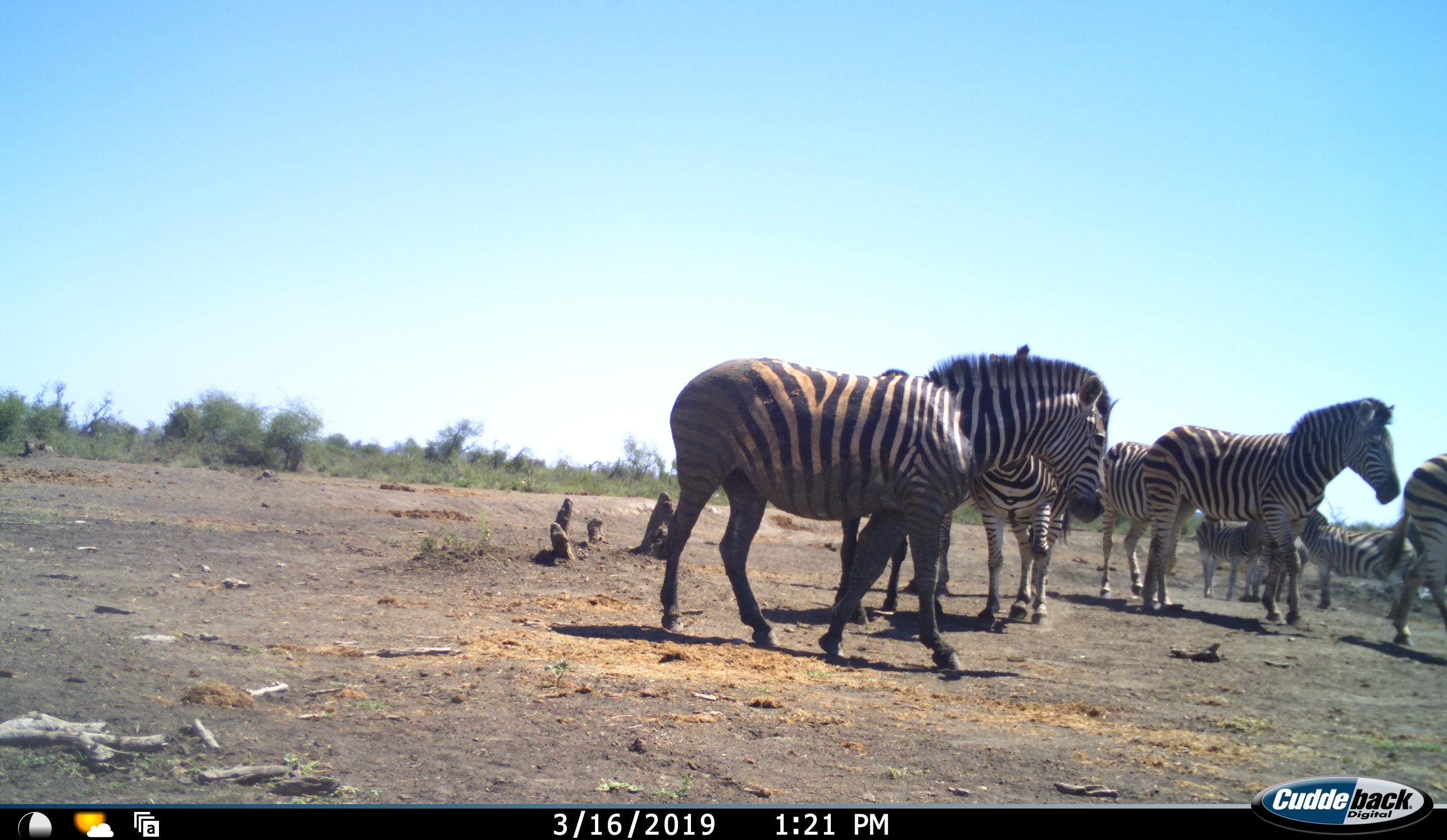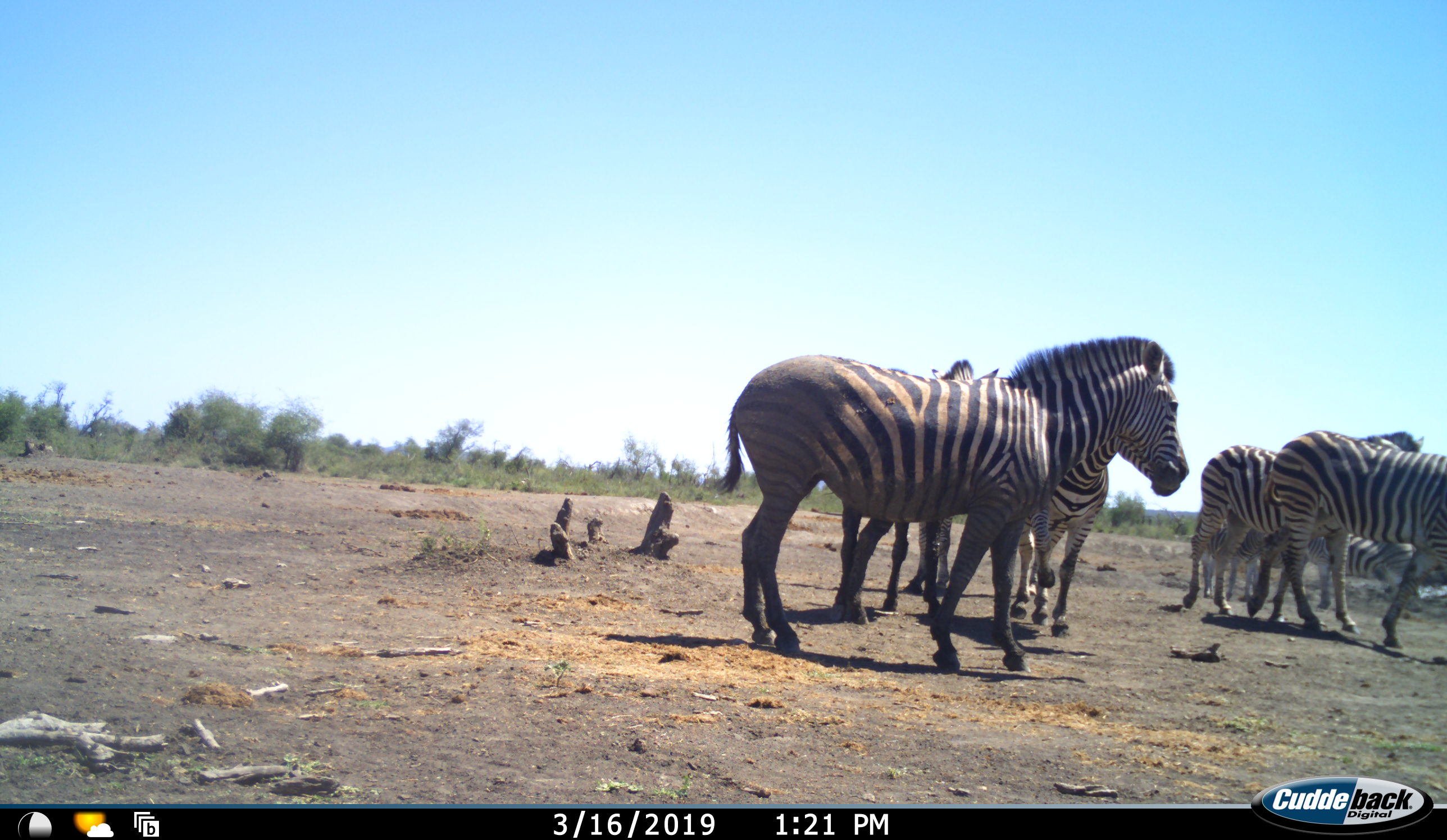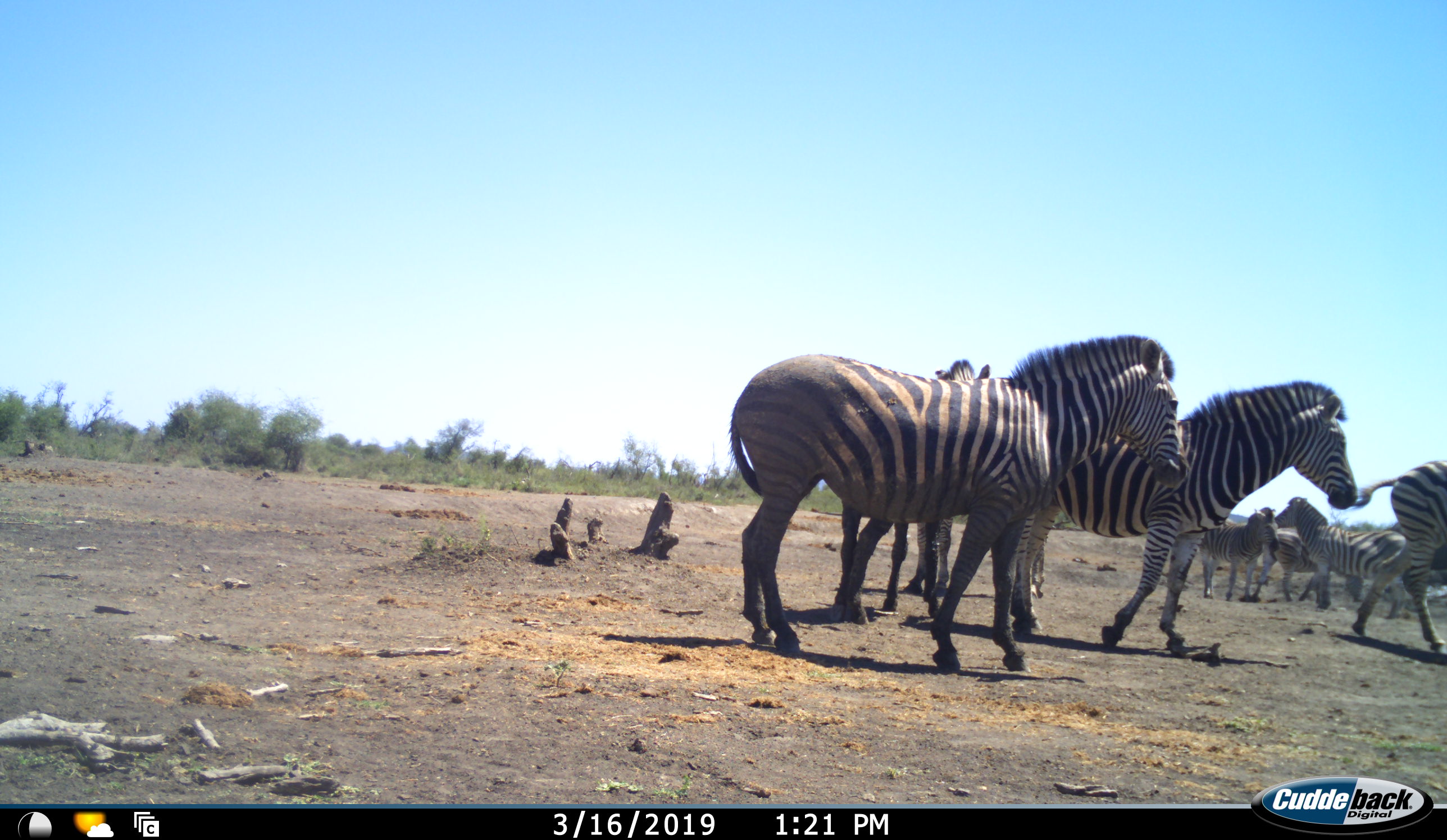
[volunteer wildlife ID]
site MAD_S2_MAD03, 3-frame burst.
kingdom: Animalia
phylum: Chordata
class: Mammalia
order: Perissodactyla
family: Equidae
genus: Equus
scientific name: Equus quagga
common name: plains zebra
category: zebraplains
Zebraplains (plains zebra) (Equus quagga), count 9. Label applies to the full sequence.